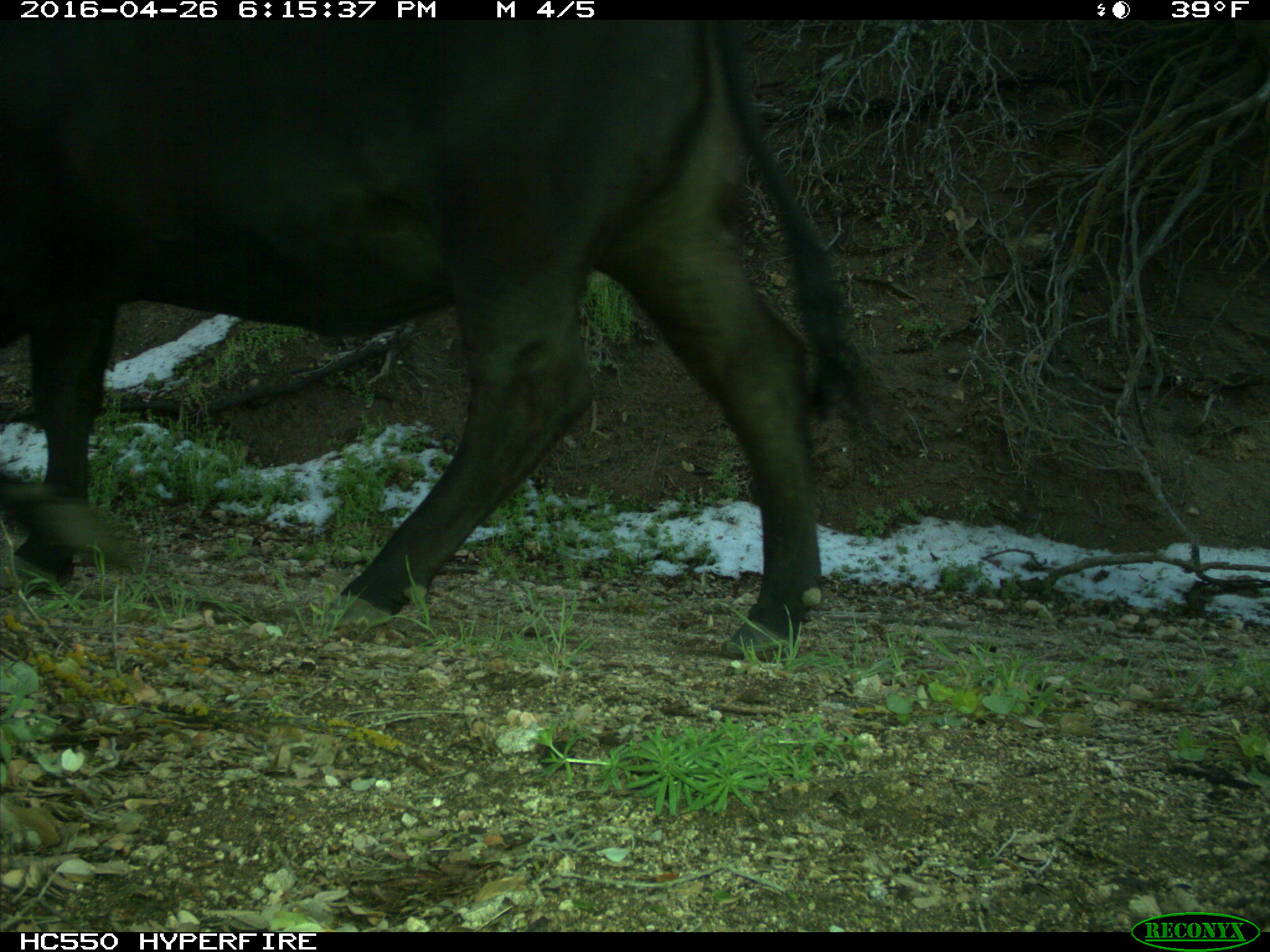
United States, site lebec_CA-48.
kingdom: Animalia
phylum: Chordata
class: Mammalia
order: Artiodactyla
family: Bovidae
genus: Bos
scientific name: Bos taurus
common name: domestic cow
Bos taurus (domestic cow).